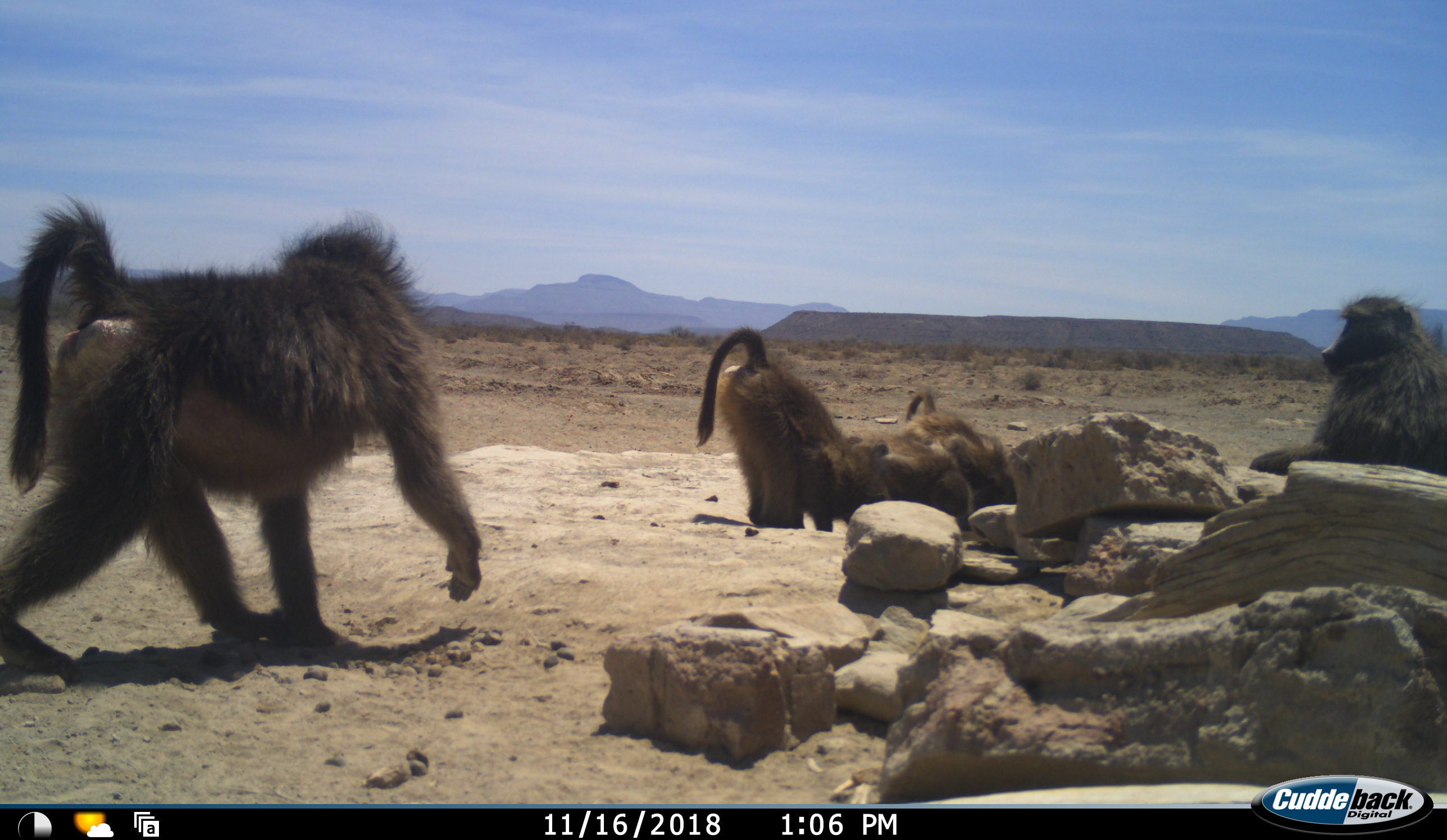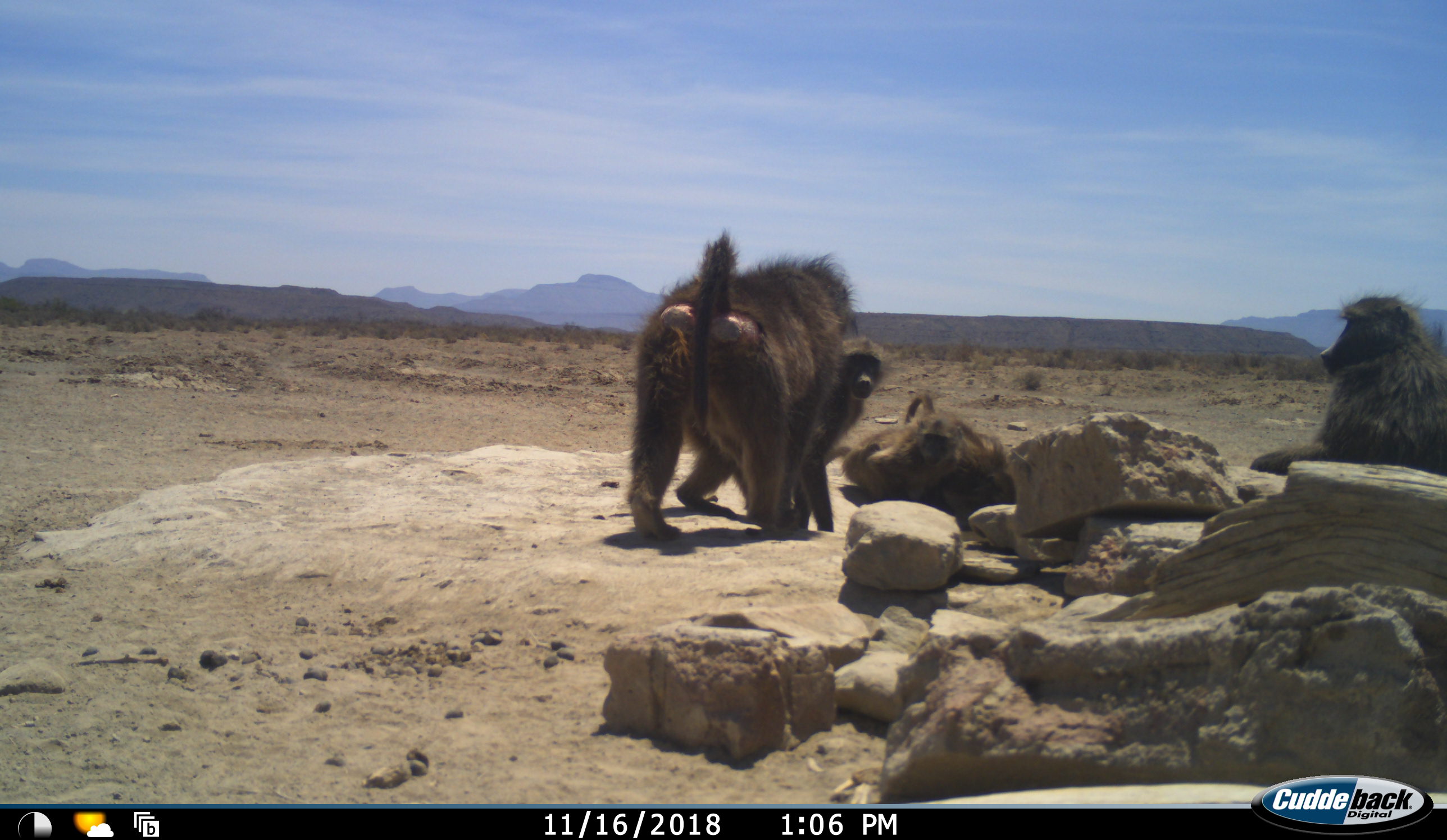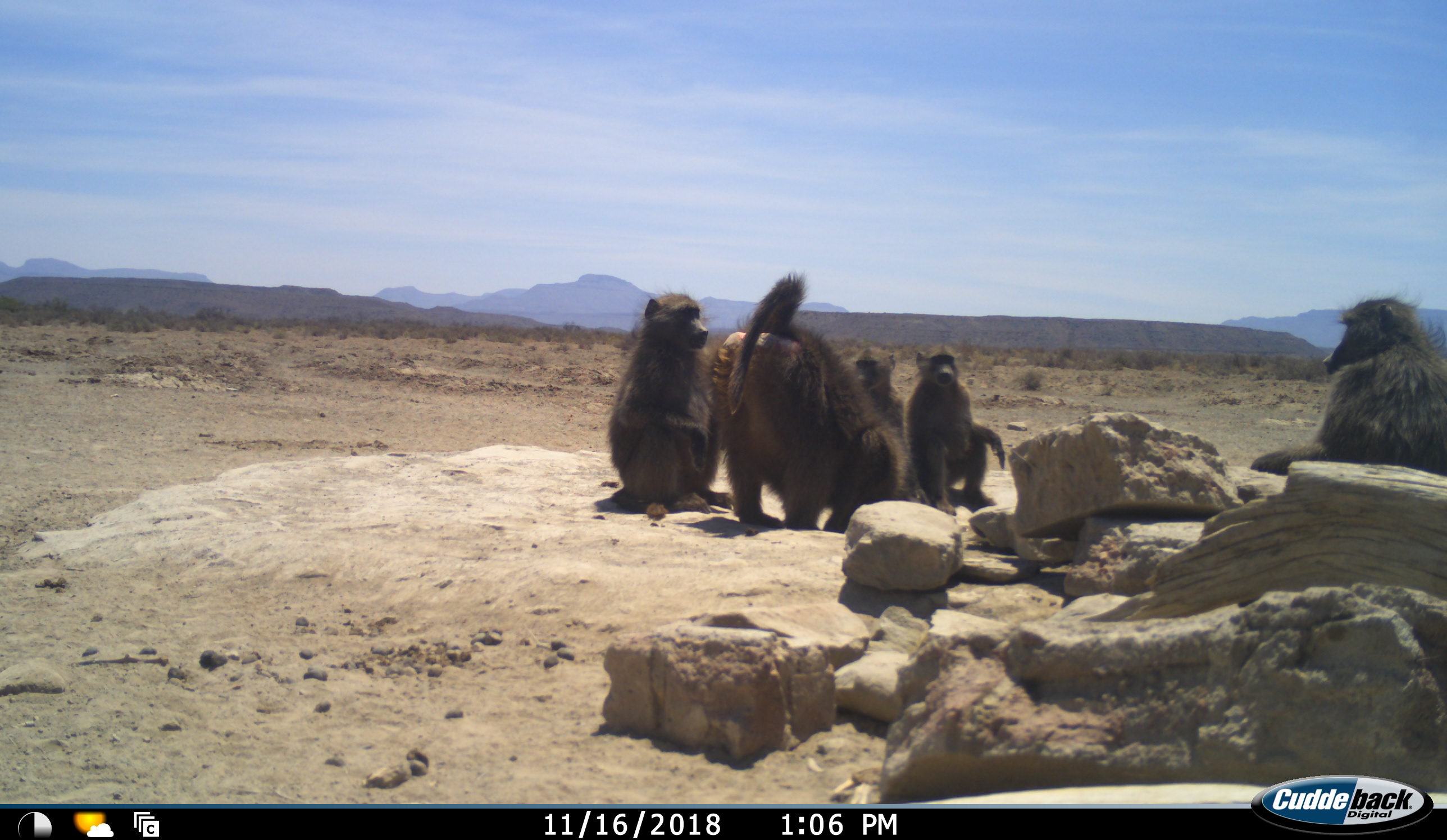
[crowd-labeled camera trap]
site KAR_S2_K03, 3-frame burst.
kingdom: Animalia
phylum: Chordata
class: Mammalia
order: Primates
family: Cercopithecidae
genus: Papio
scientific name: Papio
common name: baboon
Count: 5.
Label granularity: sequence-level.